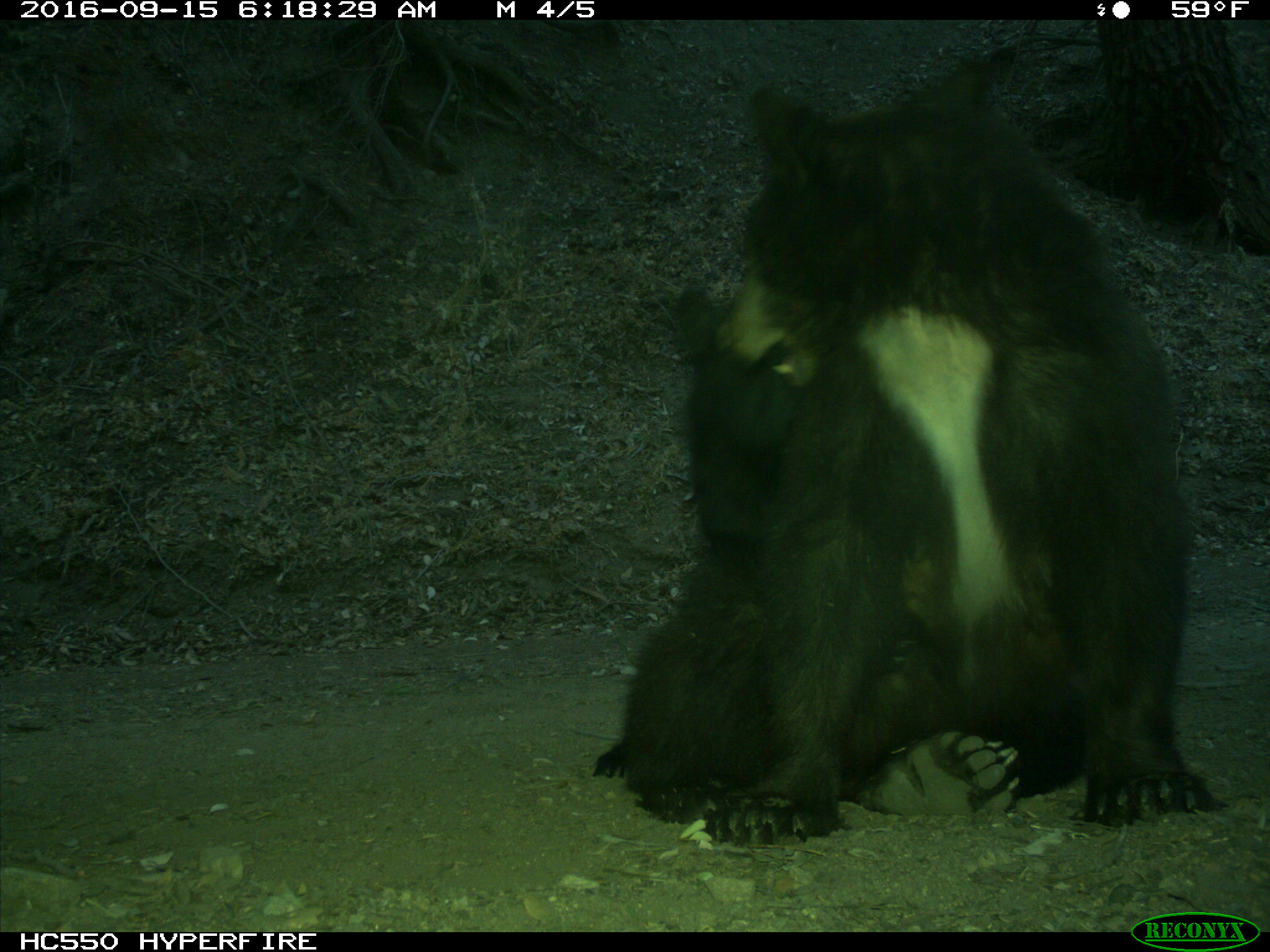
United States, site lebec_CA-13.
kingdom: Animalia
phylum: Chordata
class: Mammalia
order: Carnivora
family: Ursidae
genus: Ursus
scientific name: Ursus americanus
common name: american black bear